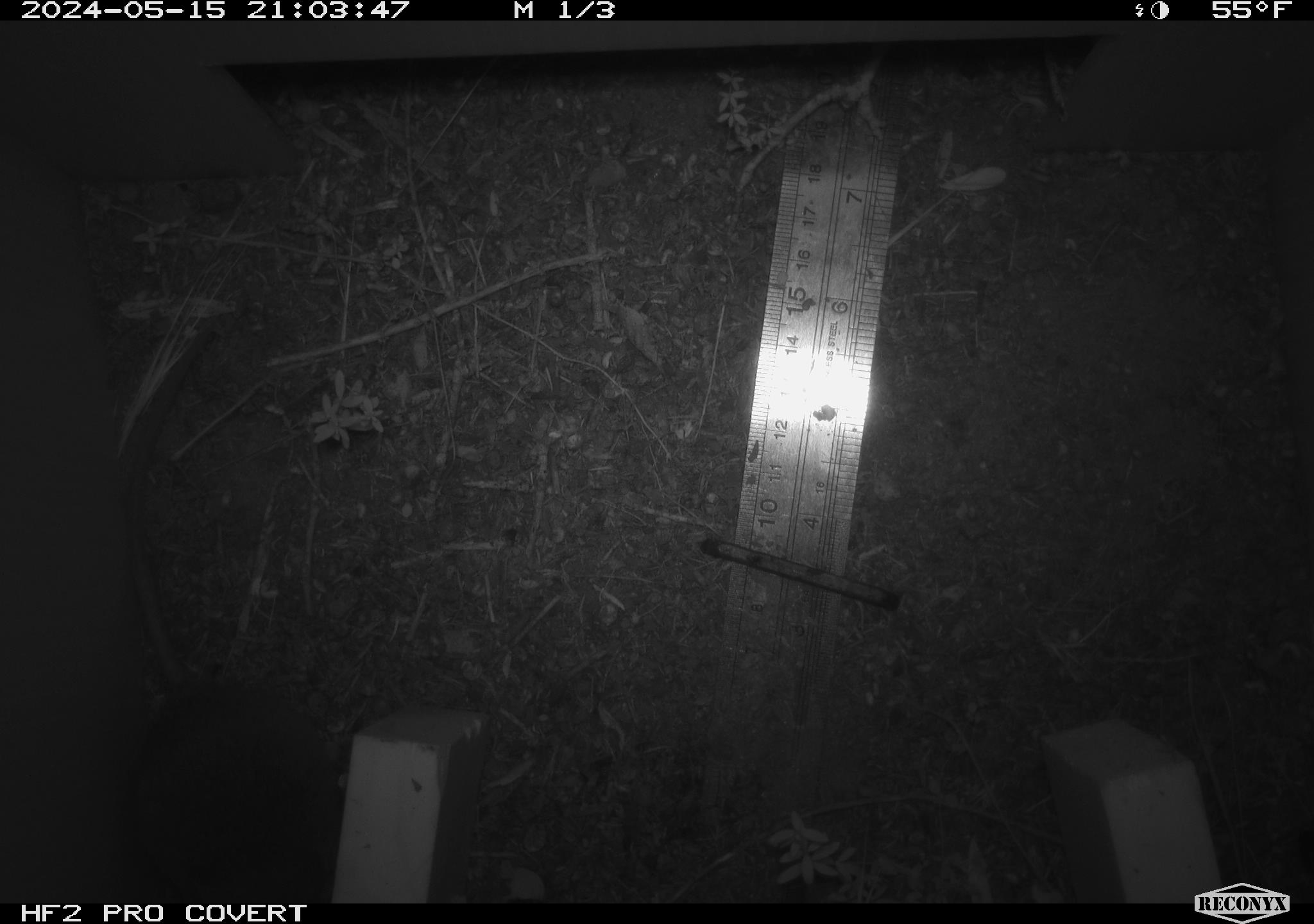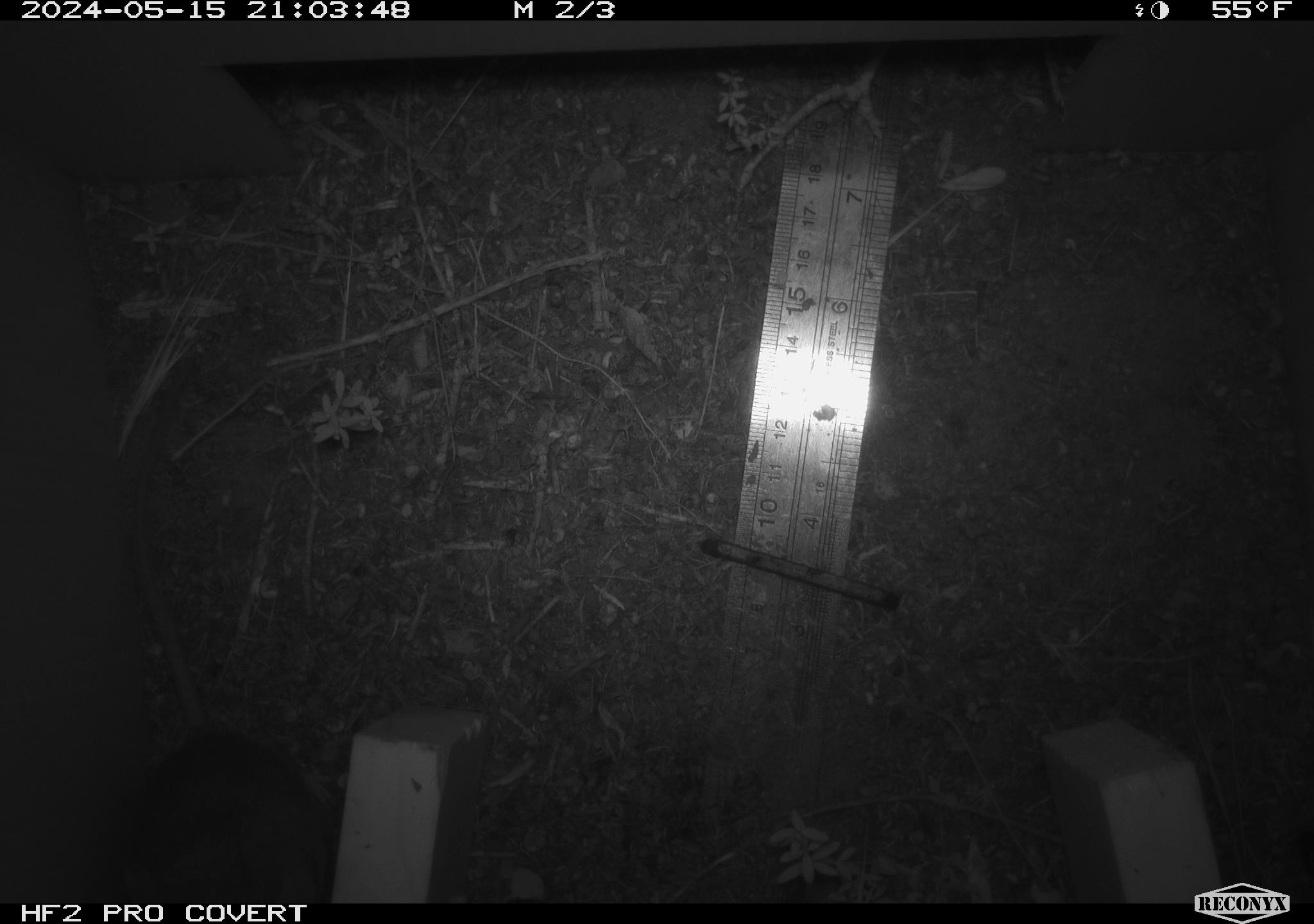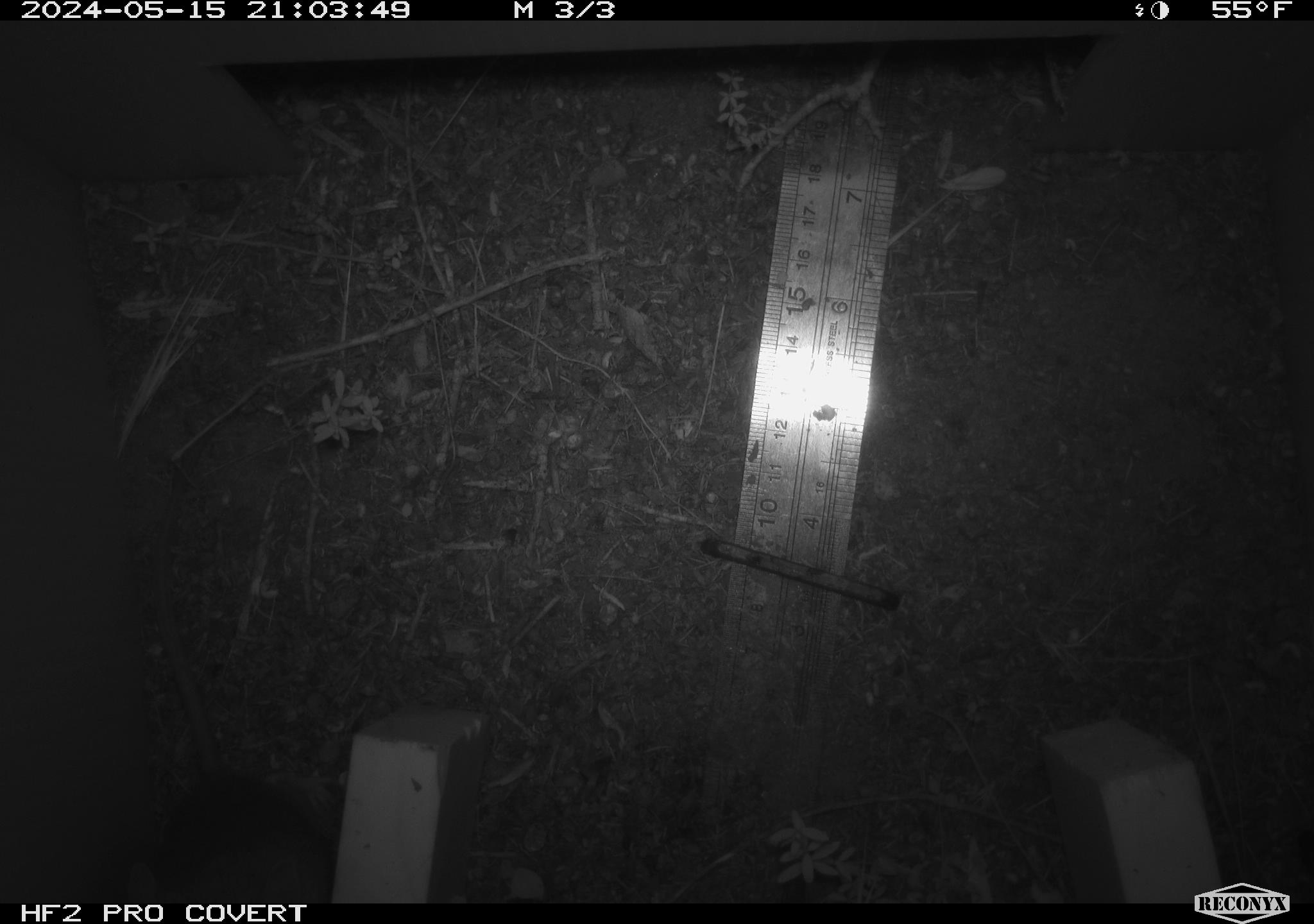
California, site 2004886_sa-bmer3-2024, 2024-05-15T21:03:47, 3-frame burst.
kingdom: Animalia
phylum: Chordata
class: Mammalia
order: Rodentia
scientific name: Rodentia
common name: mouse species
Mouse species (Rodentia).